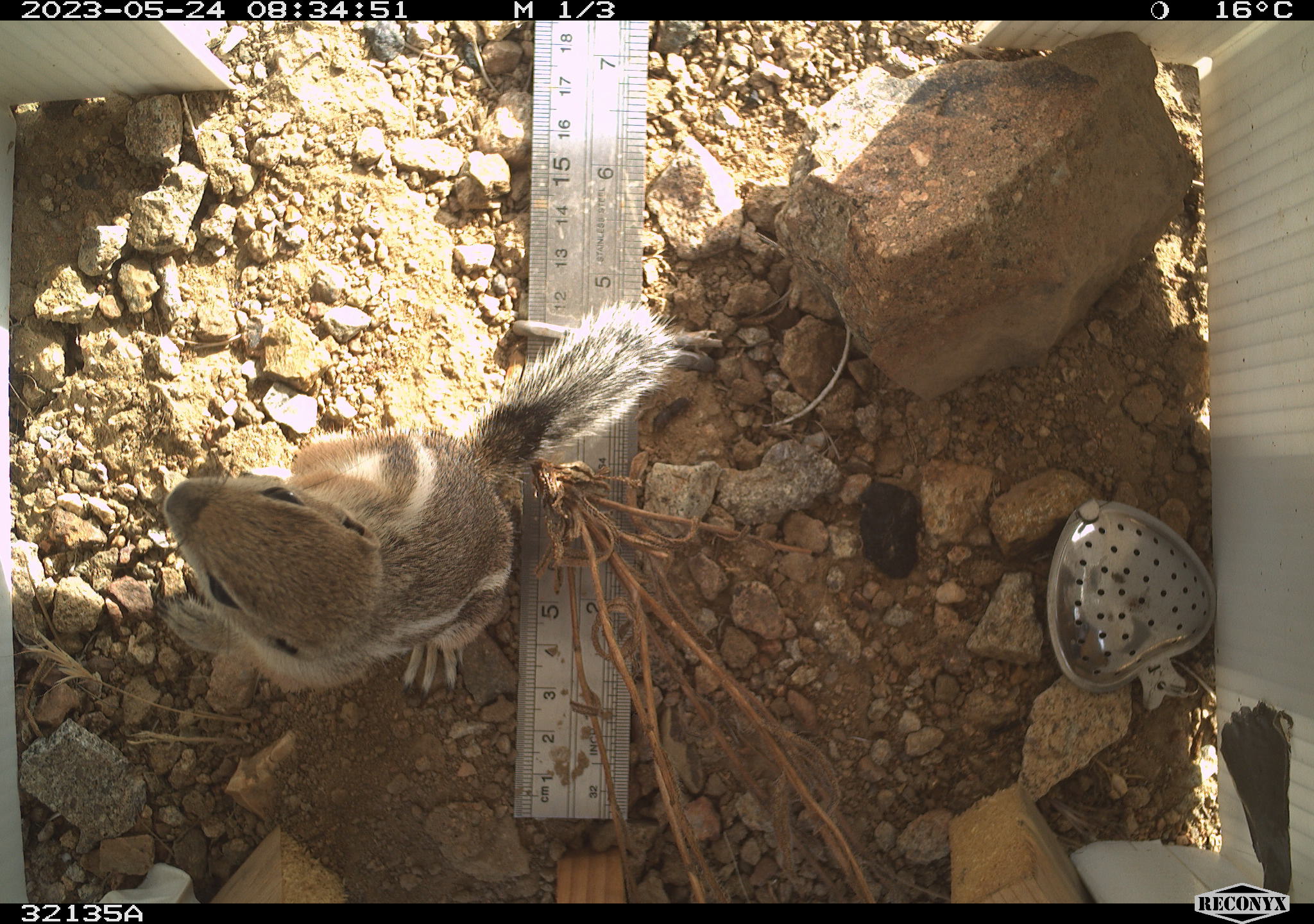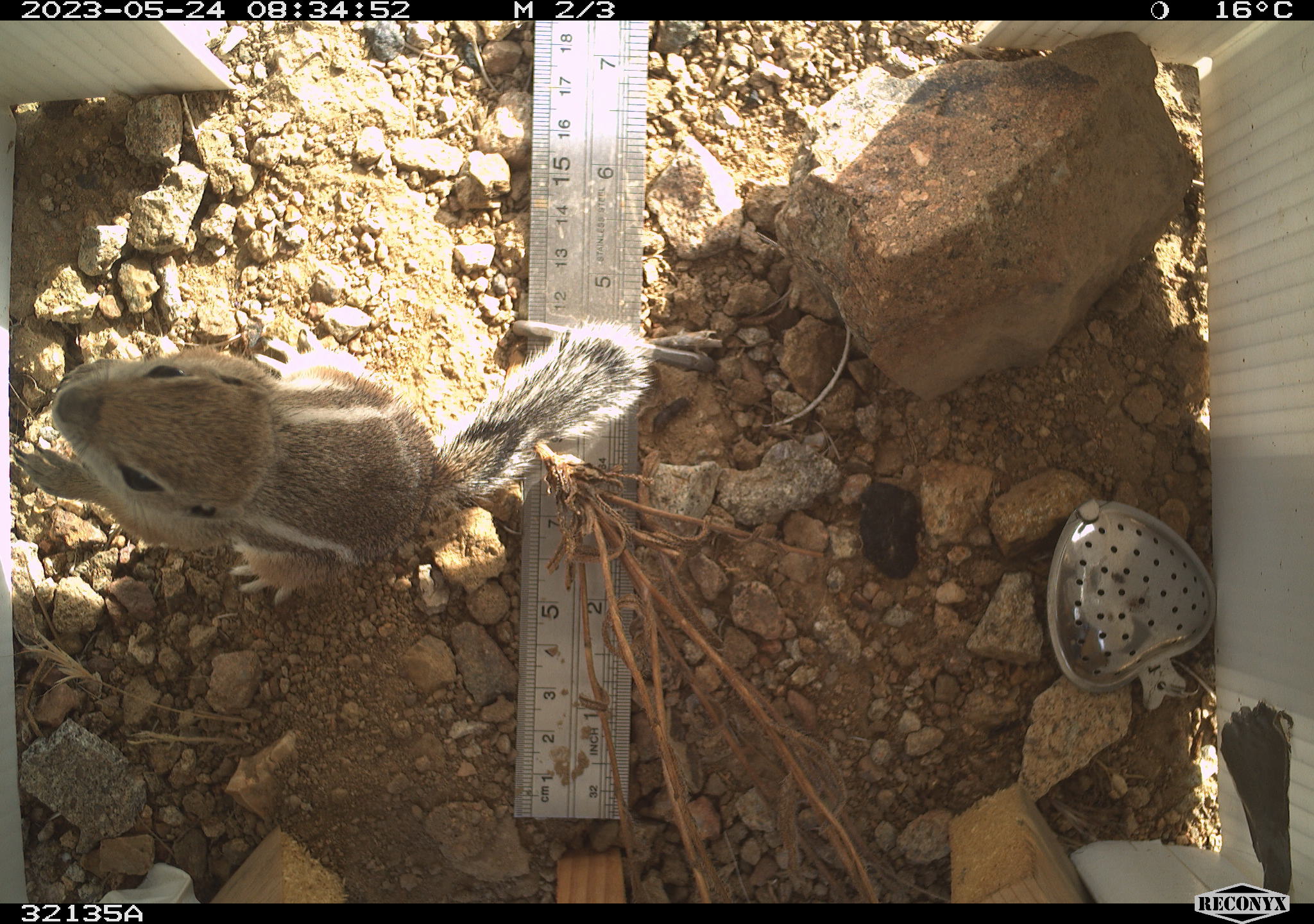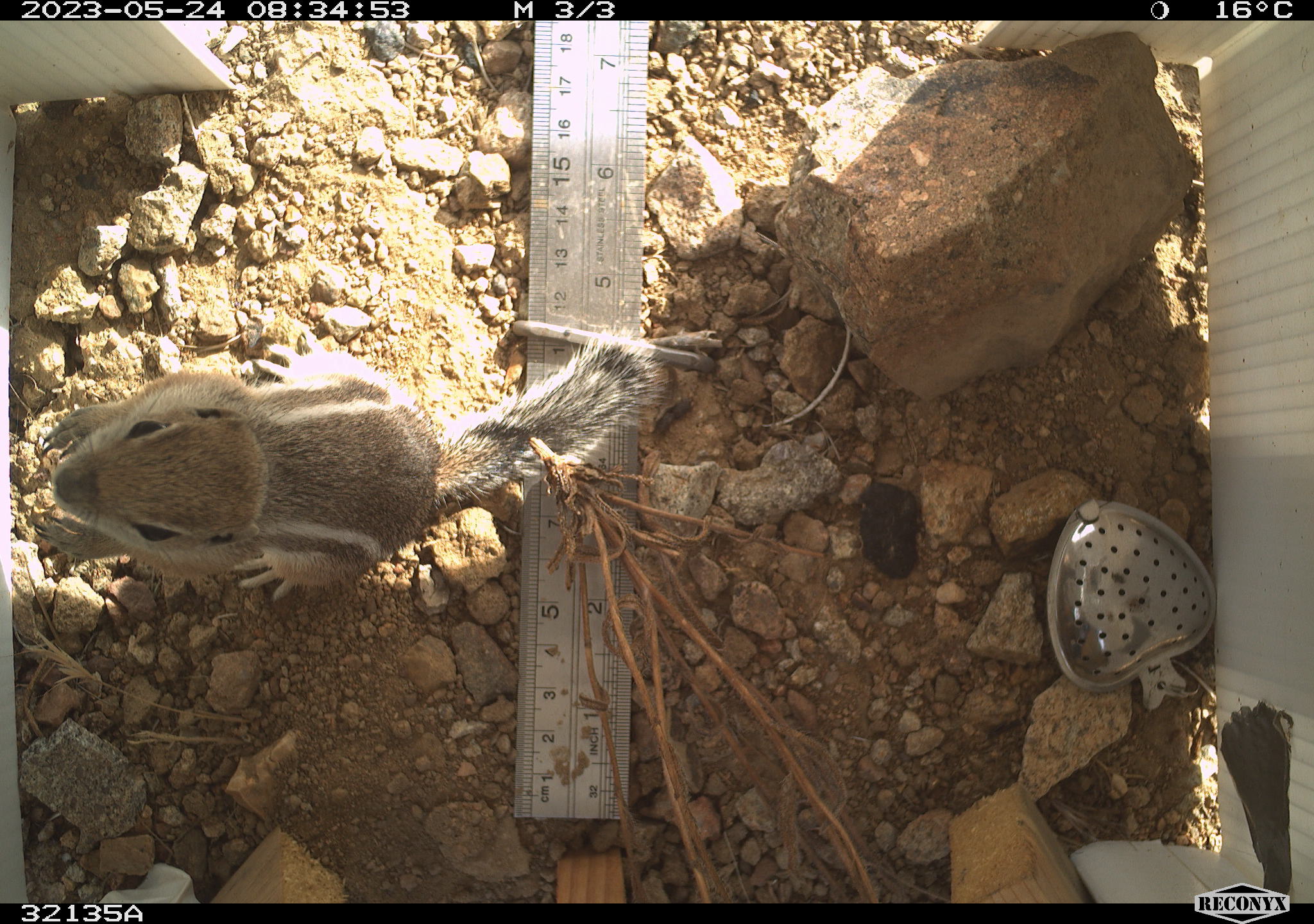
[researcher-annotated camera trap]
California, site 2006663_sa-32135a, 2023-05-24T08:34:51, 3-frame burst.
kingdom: Animalia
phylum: Chordata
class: Mammalia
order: Rodentia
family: Sciuridae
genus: Ammospermophilus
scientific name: Ammospermophilus leucurus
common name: white-tailed antelope squirrel